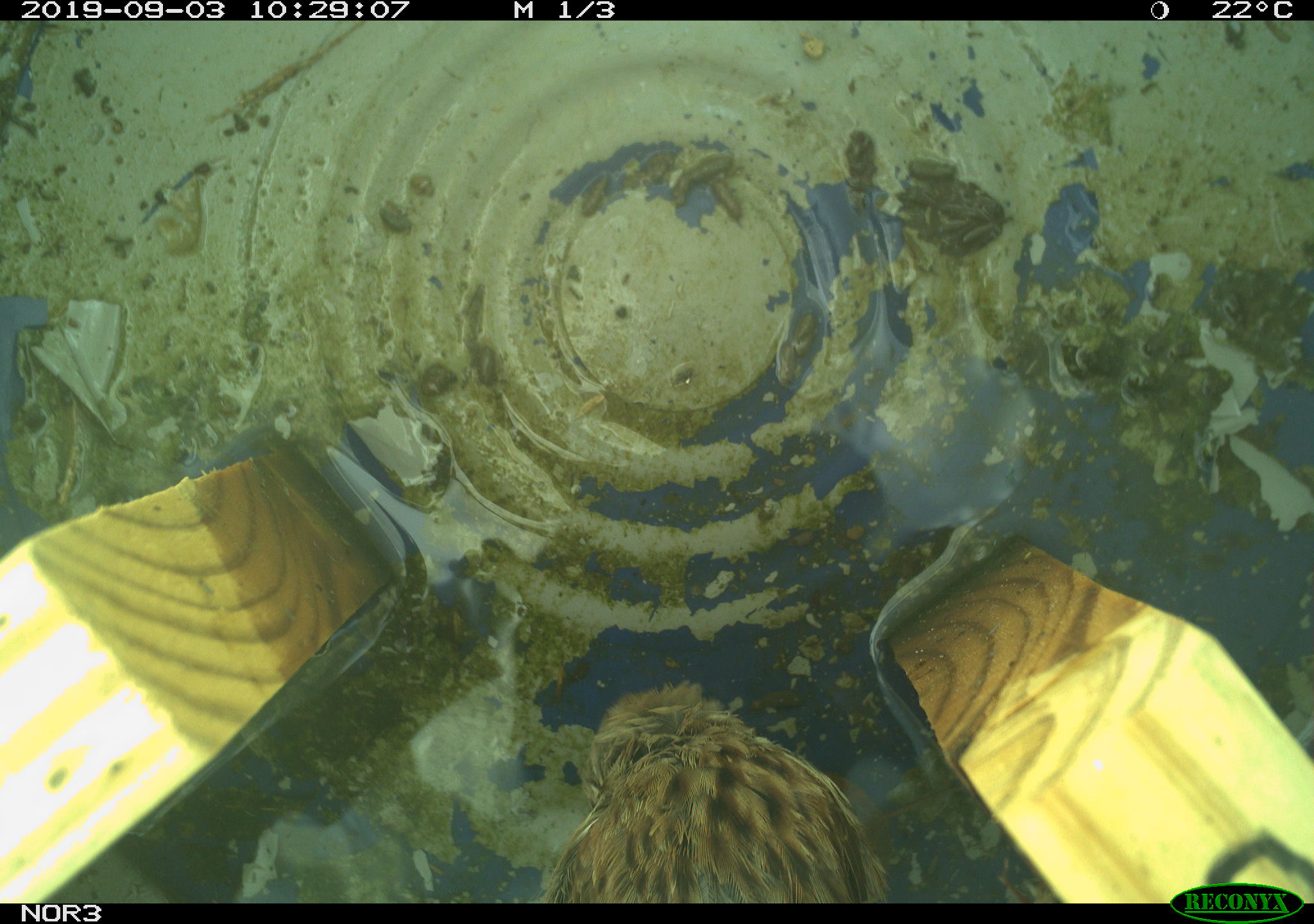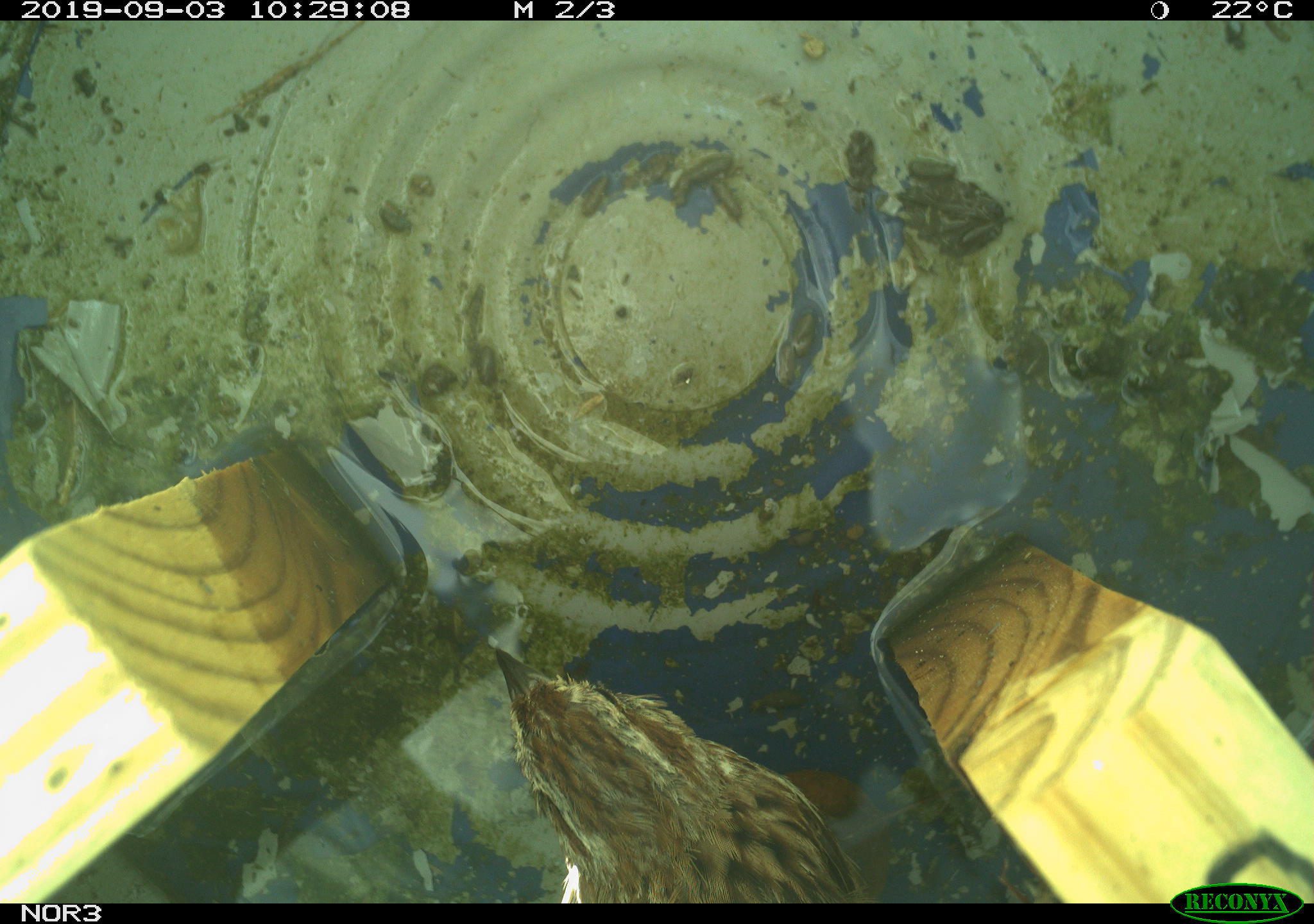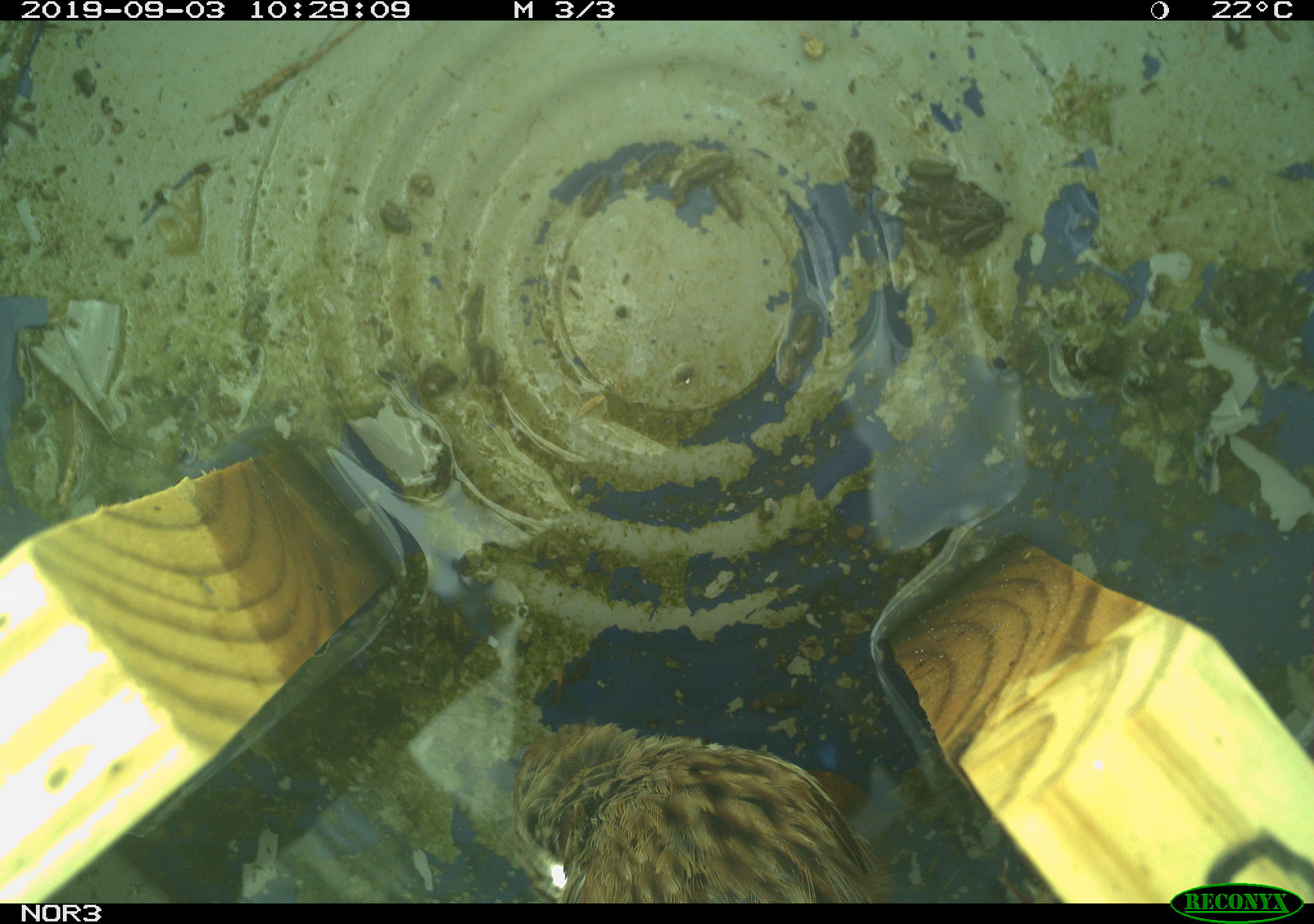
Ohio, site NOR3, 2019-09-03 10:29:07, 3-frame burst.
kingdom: Animalia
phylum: Chordata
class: Aves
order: Passeriformes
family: Passerellidae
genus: Melospiza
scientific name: Melospiza melodia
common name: song sparrow